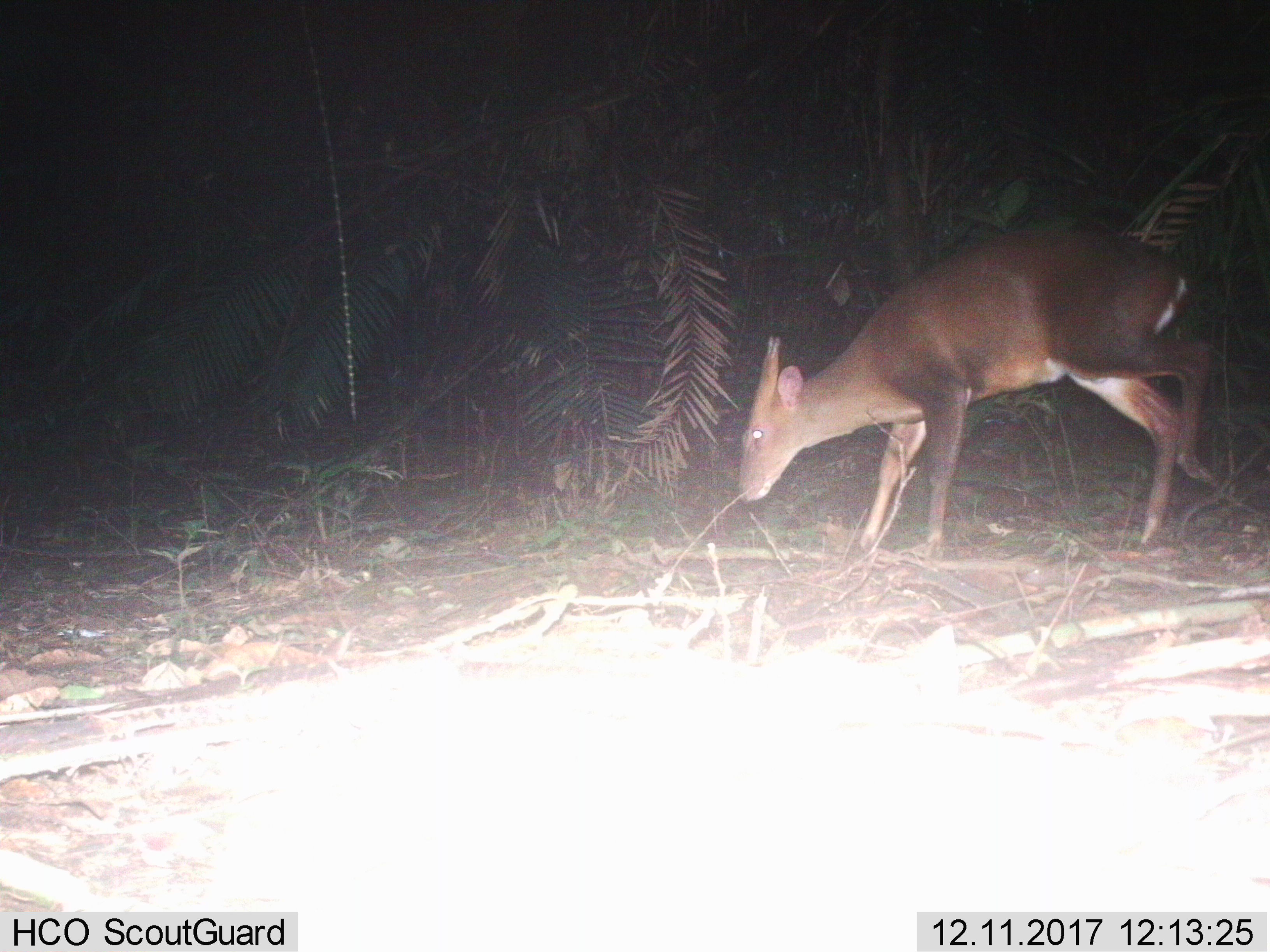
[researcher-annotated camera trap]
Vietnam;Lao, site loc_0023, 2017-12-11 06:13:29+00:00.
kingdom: Animalia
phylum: Chordata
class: Mammalia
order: Artiodactyla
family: Cervidae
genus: Muntiacus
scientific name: Muntiacus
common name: muntjacs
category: unidentified muntjac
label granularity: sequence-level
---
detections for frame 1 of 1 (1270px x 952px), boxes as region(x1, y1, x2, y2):
unidentified muntjac: region(730, 224, 1217, 551)